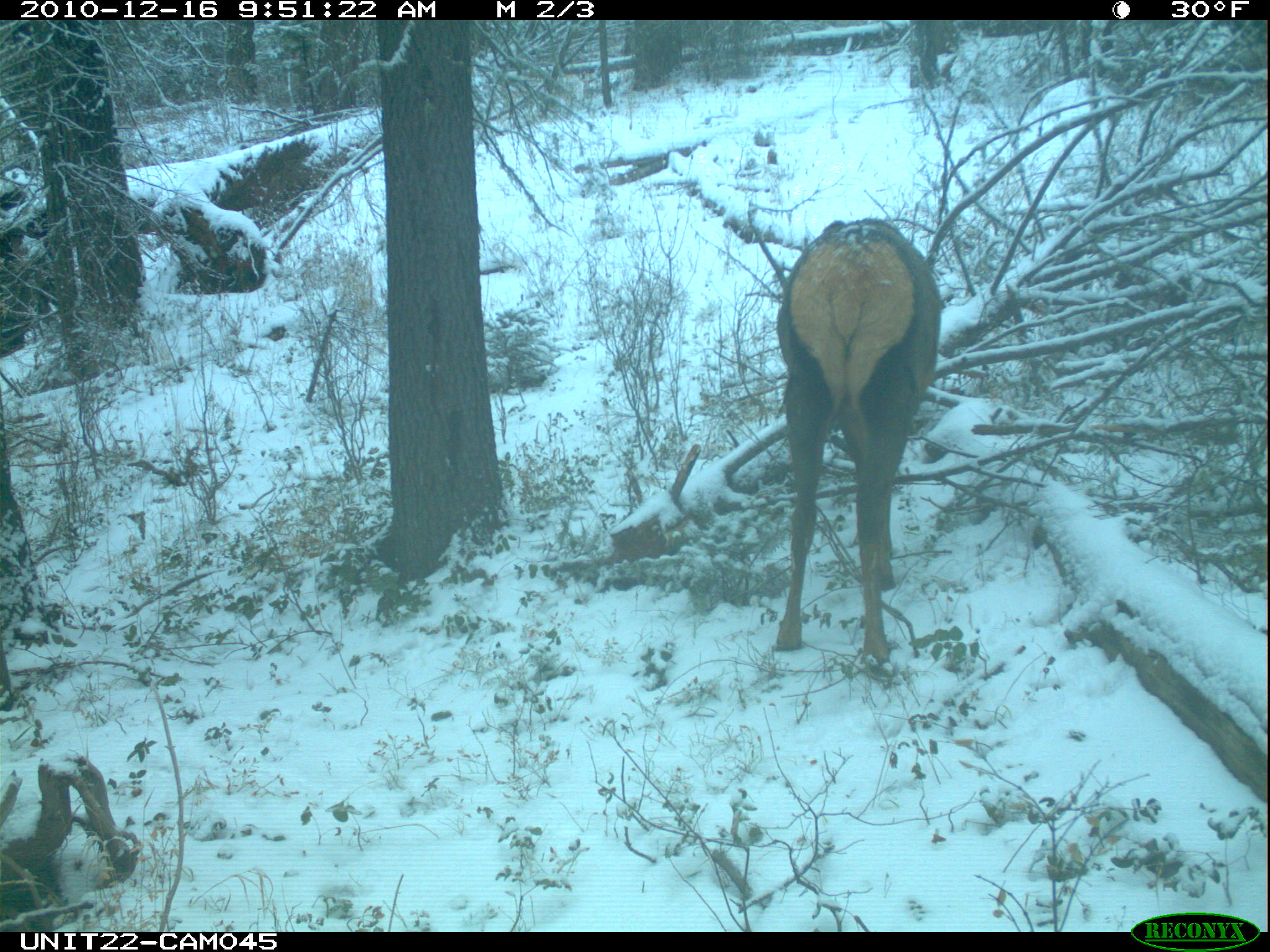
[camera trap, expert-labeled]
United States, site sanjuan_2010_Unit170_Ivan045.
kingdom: Animalia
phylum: Chordata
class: Mammalia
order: Artiodactyla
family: Cervidae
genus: Cervus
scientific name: Cervus elaphus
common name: red deer